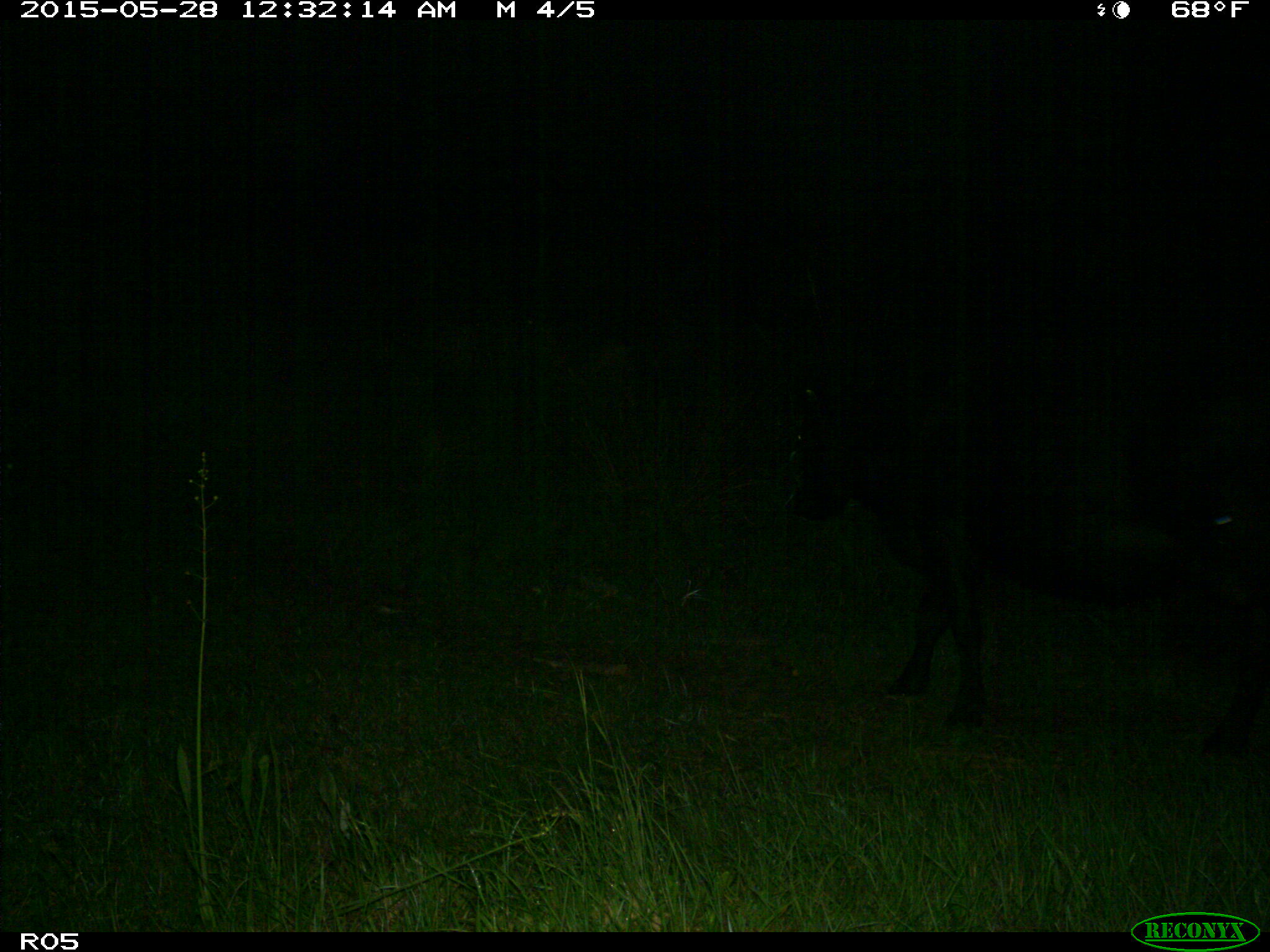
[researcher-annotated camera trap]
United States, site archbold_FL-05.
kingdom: Animalia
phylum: Chordata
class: Mammalia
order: Artiodactyla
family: Bovidae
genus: Bos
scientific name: Bos taurus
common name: domestic cow